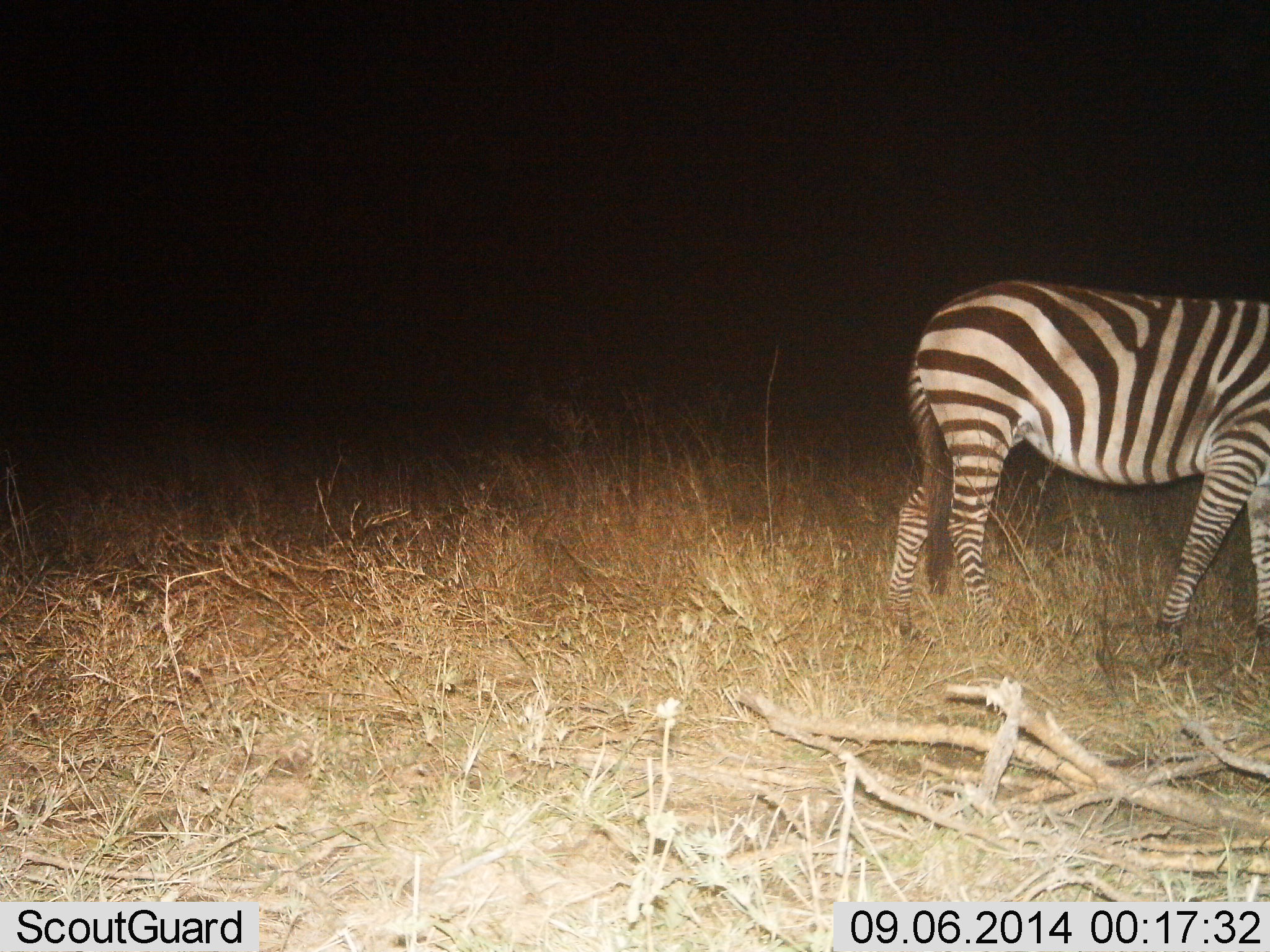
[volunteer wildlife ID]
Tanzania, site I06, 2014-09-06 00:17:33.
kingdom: Animalia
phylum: Chordata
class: Mammalia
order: Perissodactyla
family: Equidae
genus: Equus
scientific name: Equus quagga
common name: plains zebra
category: zebra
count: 1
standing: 60%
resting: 0%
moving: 40%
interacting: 0%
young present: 0%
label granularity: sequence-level